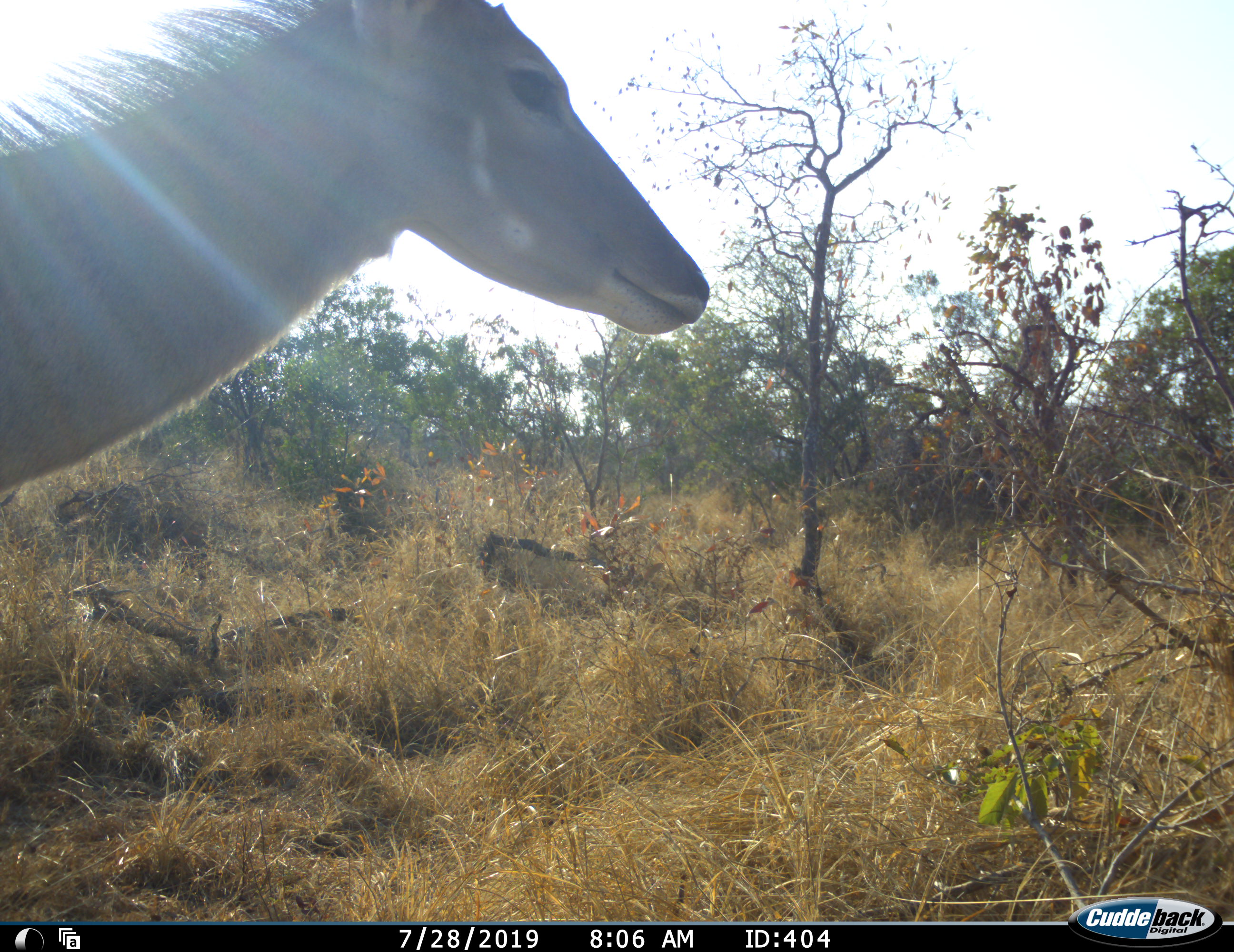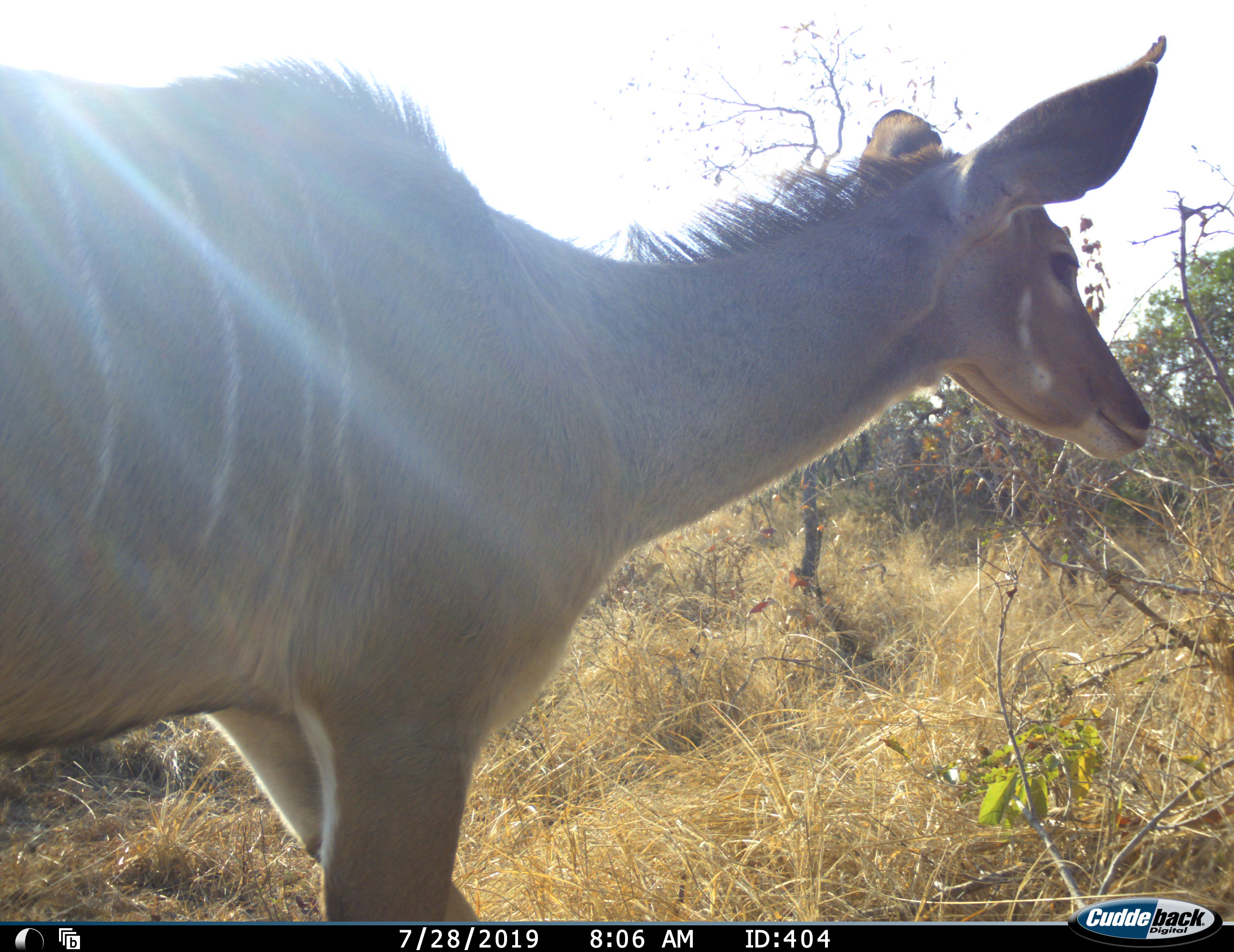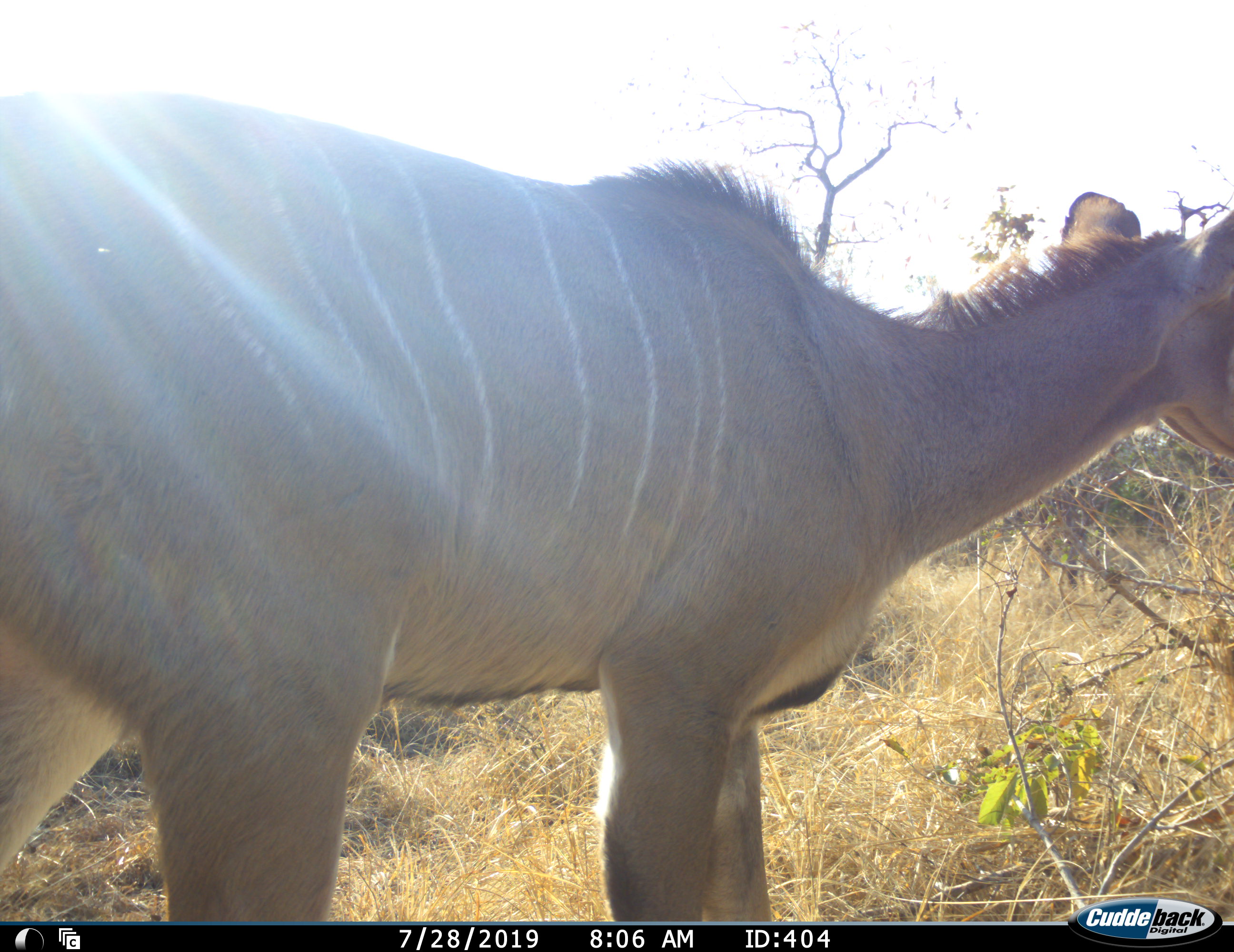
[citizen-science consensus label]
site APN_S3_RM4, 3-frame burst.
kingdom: Animalia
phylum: Chordata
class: Mammalia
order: Artiodactyla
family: Bovidae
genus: Tragelaphus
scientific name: Tragelaphus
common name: kudu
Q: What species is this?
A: Kudu (Tragelaphus).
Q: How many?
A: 1.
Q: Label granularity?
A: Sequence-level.